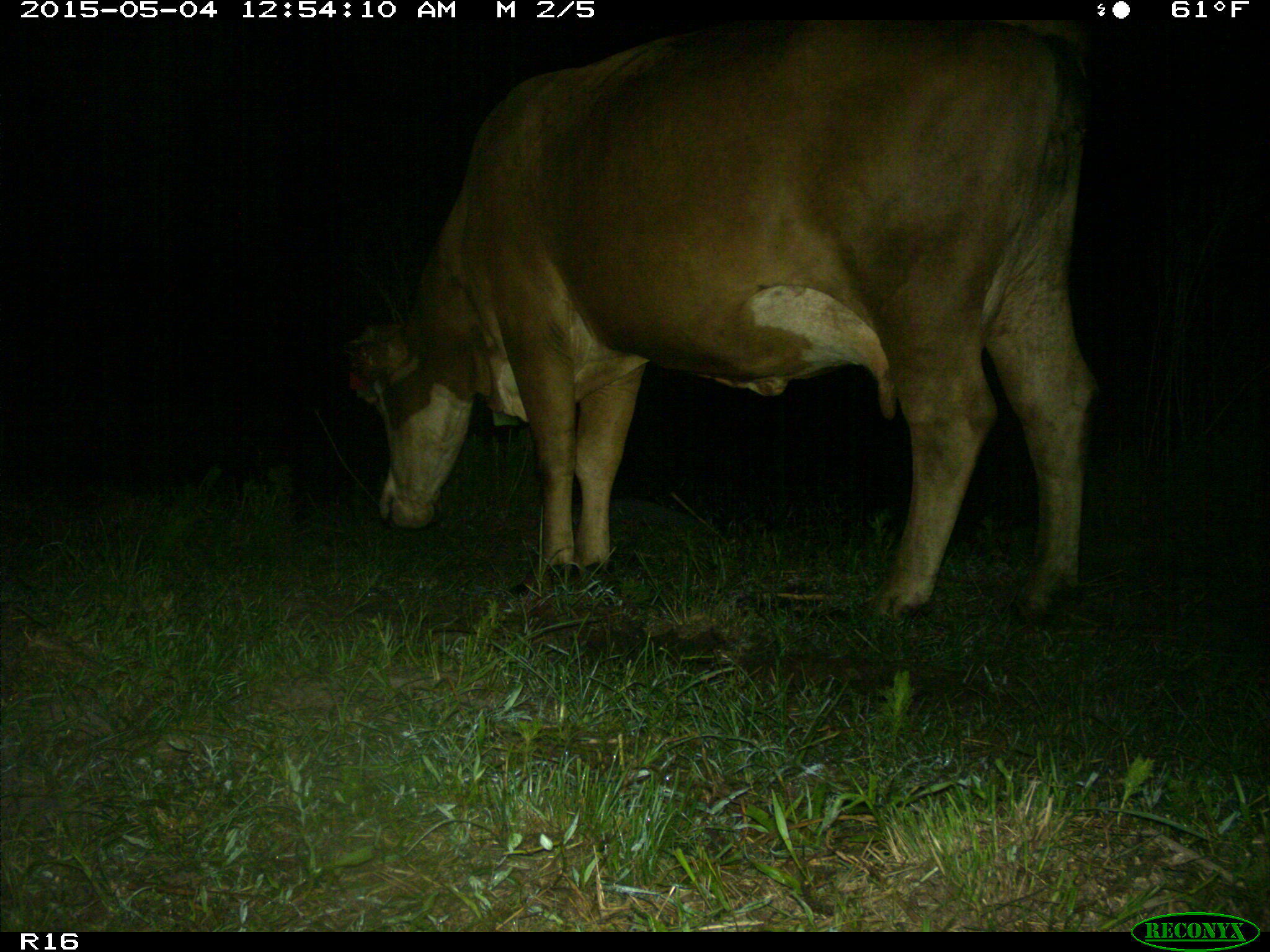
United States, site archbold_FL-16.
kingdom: Animalia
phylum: Chordata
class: Mammalia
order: Artiodactyla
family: Bovidae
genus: Bos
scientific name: Bos taurus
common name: domestic cow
Bos taurus (domestic cow).